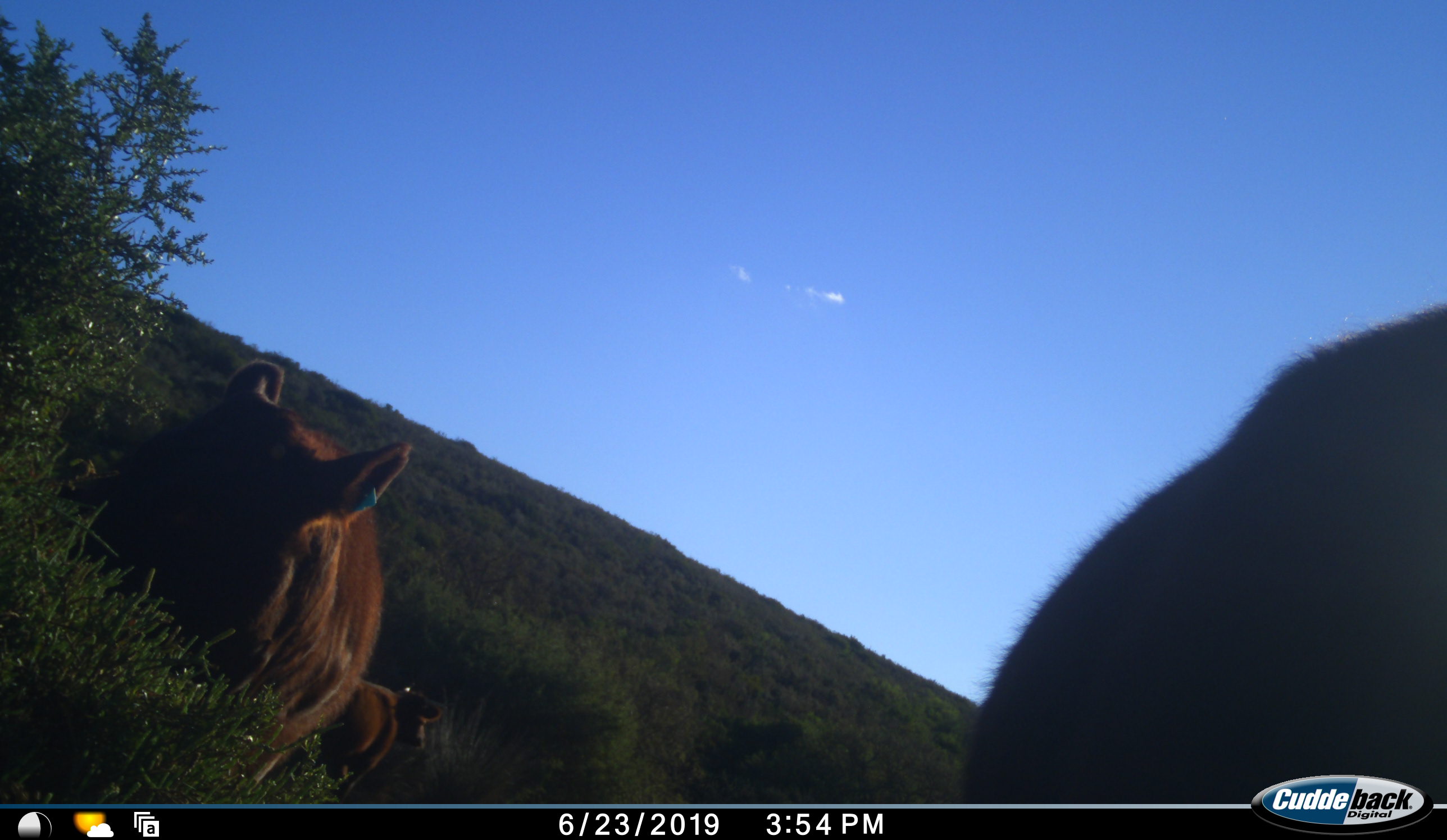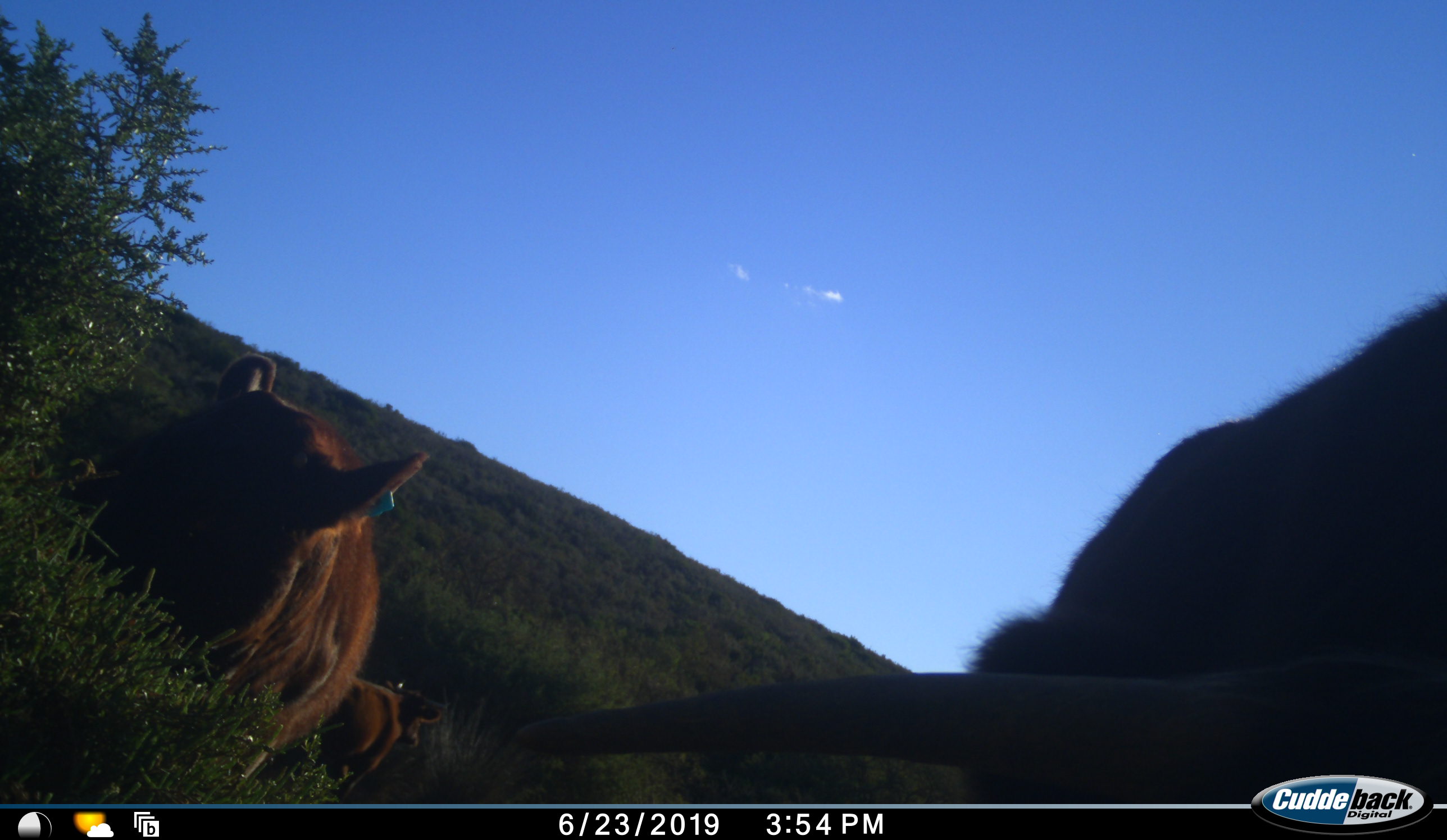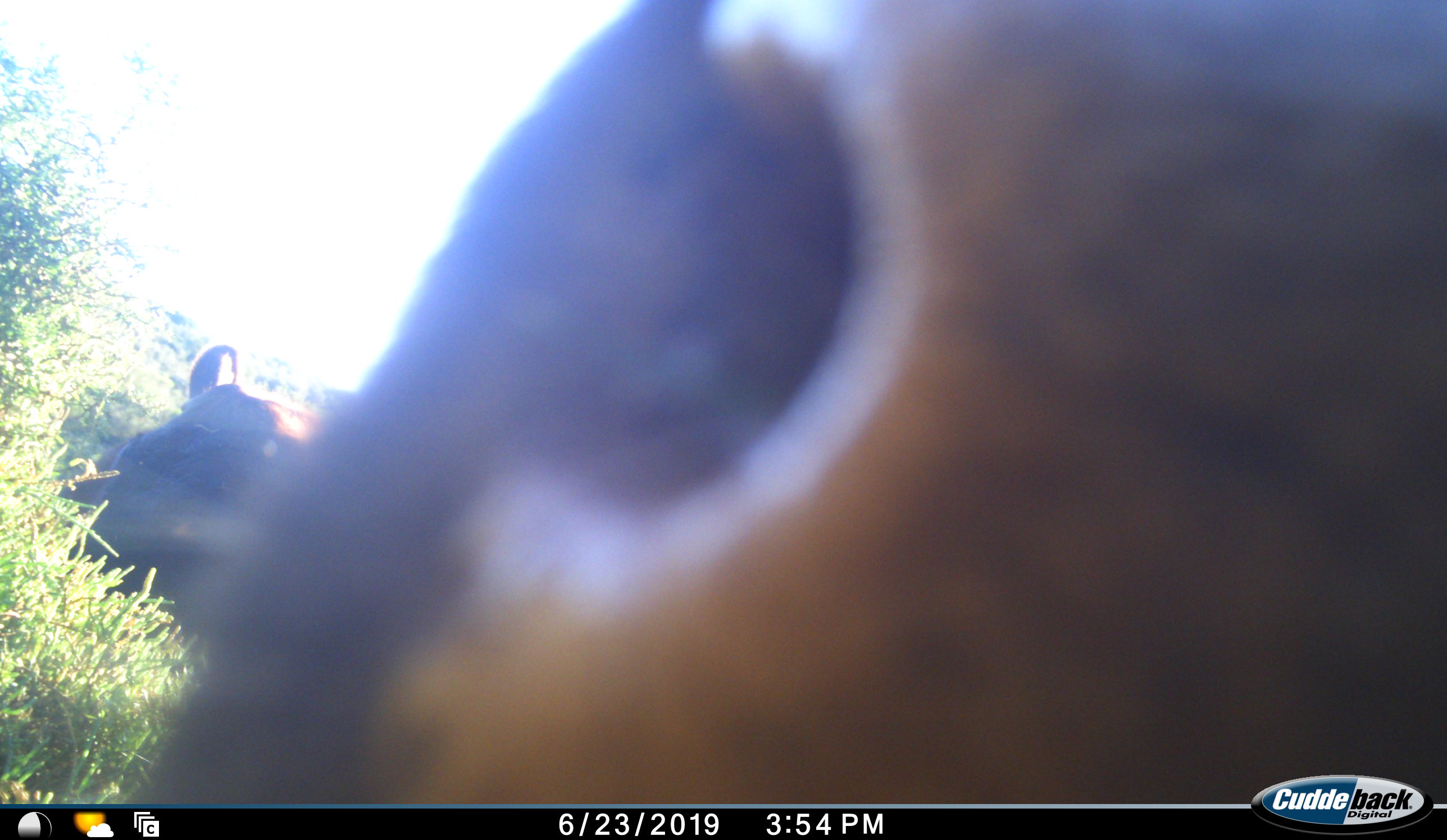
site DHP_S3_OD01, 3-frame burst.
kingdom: Animalia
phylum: Chordata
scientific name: Vertebrata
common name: domestic animal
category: domesticanimal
Domesticanimal (domestic animal) (Vertebrata), count 3. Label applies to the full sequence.